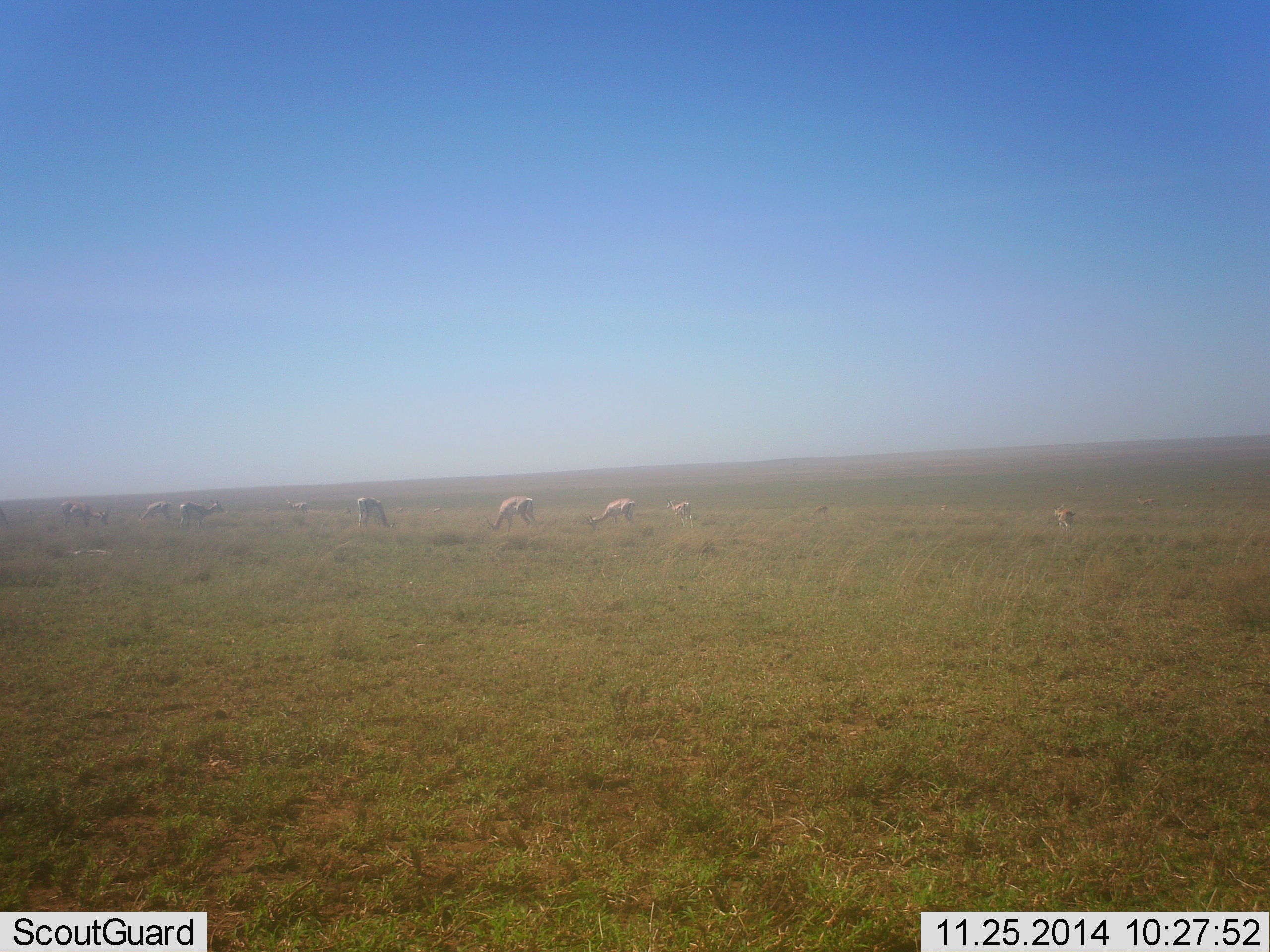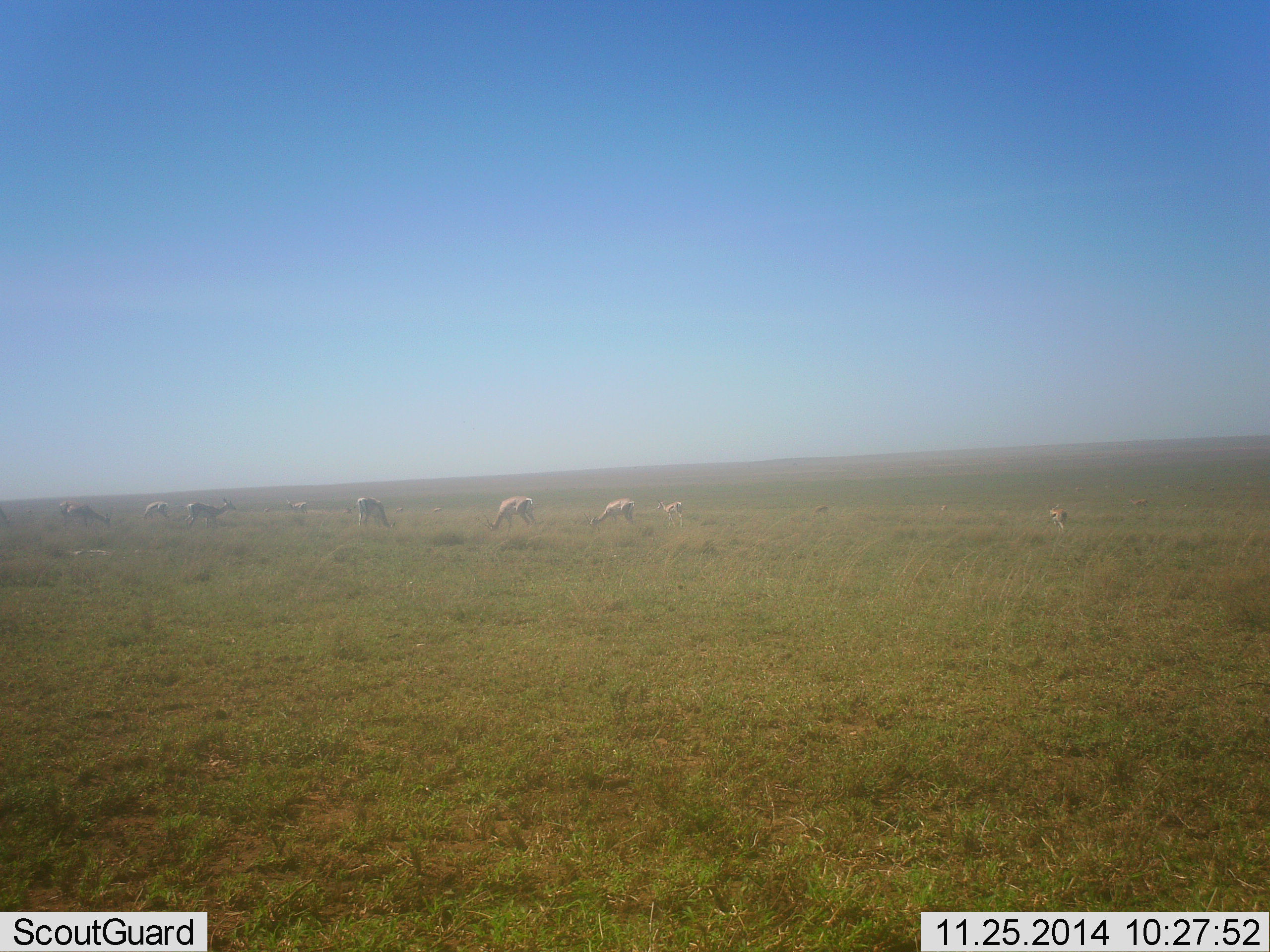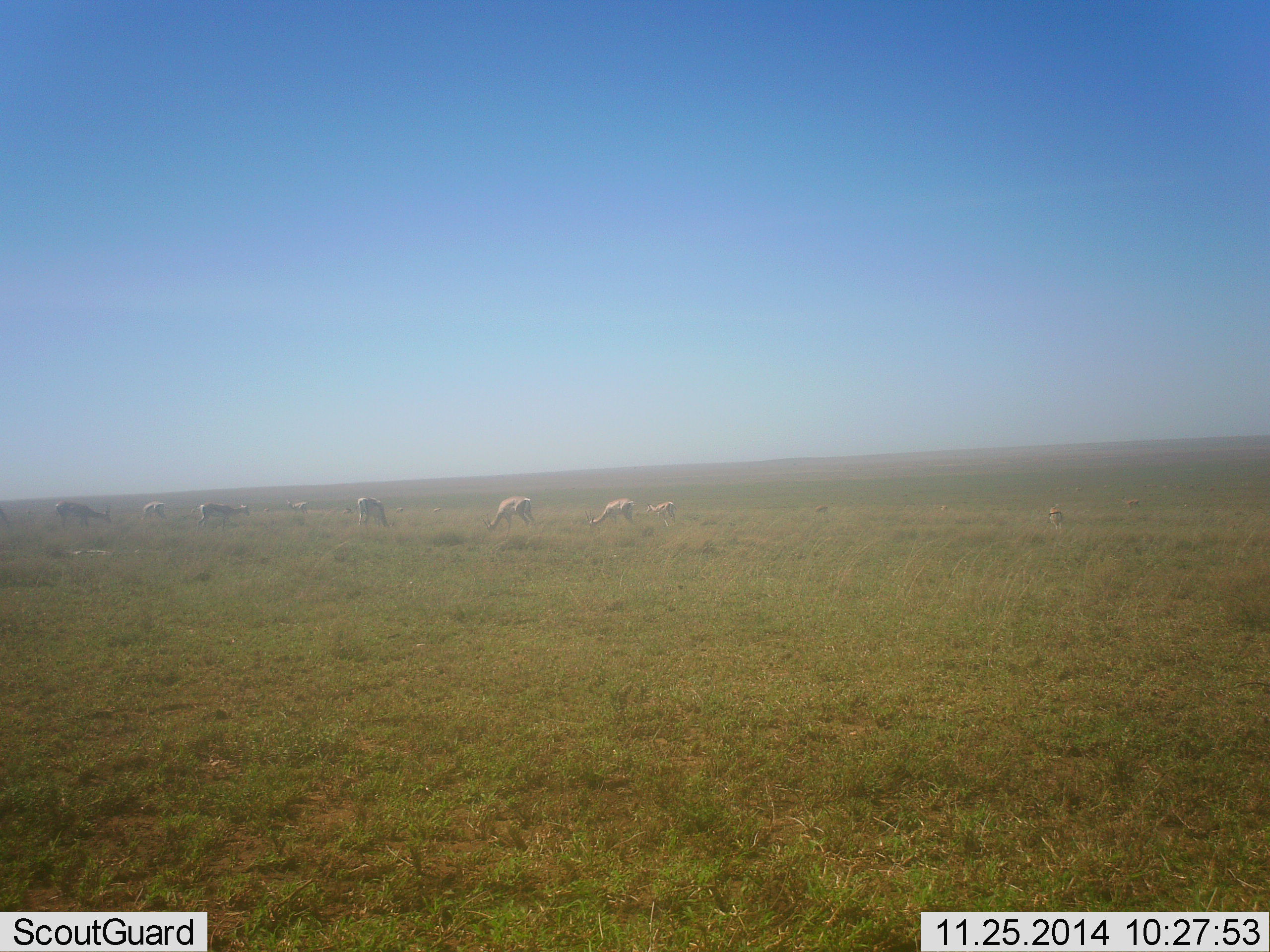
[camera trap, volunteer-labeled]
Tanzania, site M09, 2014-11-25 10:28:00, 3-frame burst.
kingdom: Animalia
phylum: Chordata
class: Mammalia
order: Artiodactyla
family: Bovidae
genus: Nanger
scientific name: Nanger granti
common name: grant's gazelle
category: gazellegrants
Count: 9.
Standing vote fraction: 45%.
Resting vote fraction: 0%.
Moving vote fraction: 36%.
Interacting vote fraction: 9%.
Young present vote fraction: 0%.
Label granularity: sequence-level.